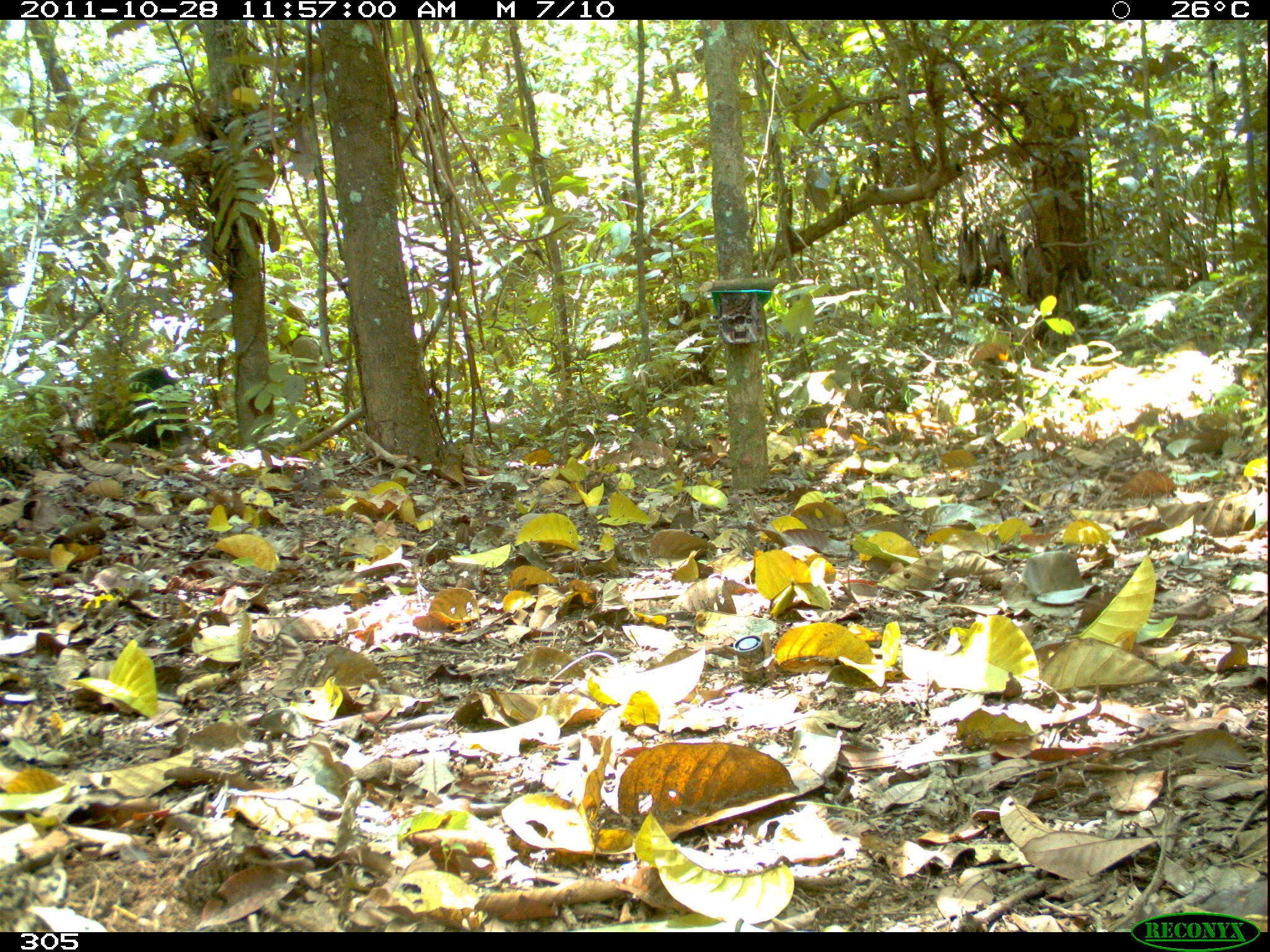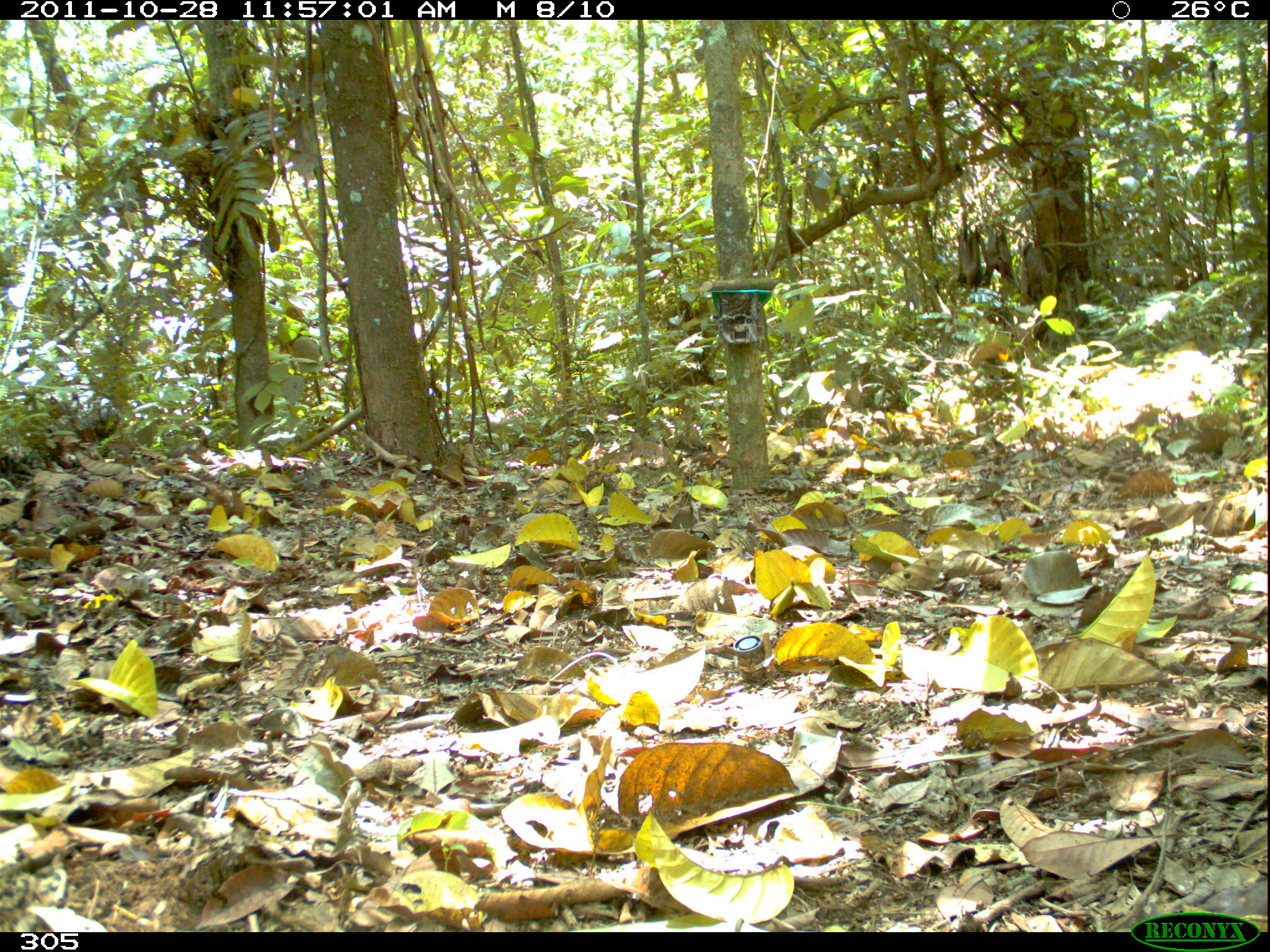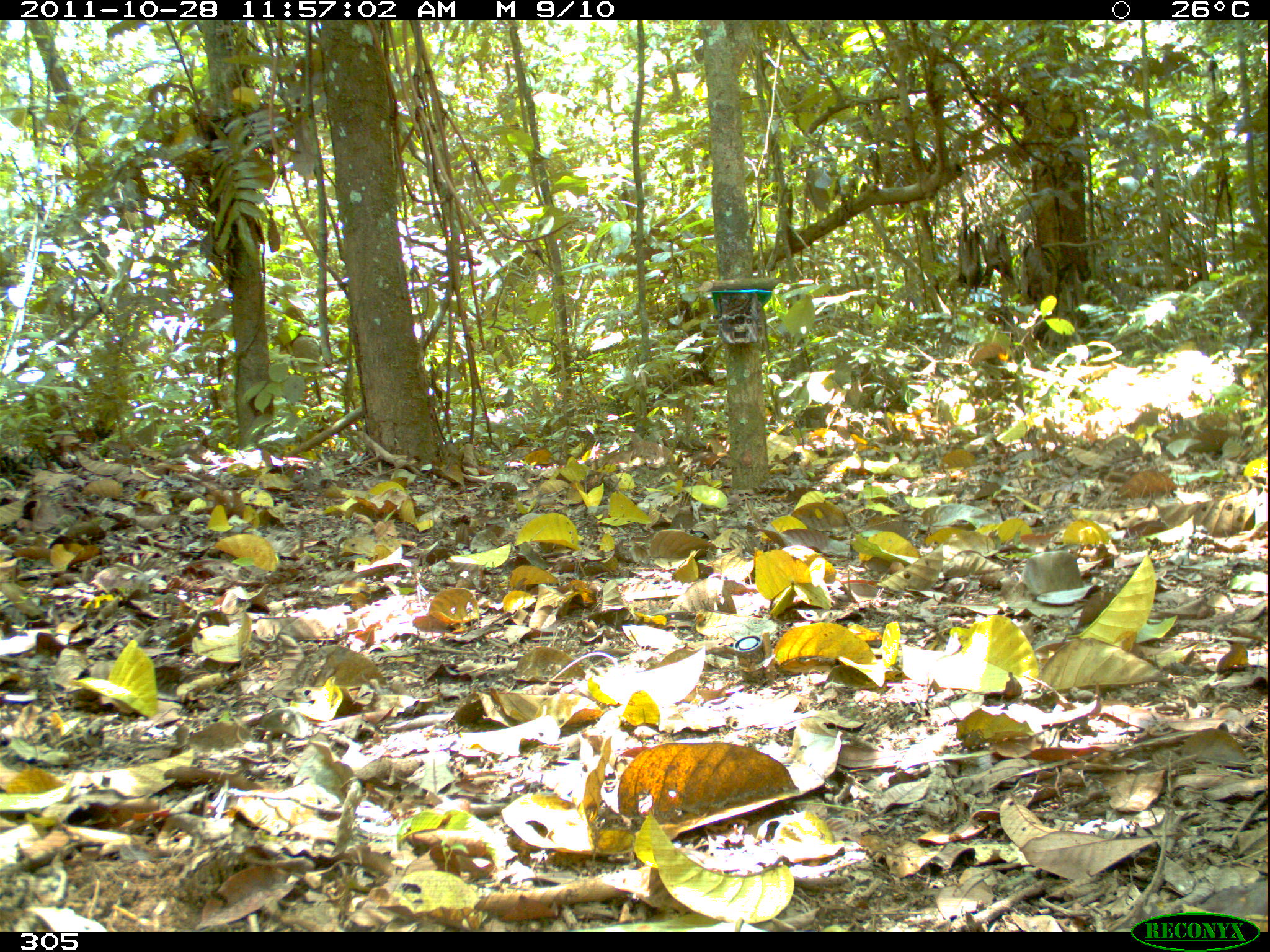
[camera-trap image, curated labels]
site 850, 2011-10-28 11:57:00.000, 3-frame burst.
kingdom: Animalia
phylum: Chordata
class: Mammalia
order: Artiodactyla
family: Tayassuidae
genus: Pecari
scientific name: Pecari tajacu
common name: collared peccary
Pecari tajacu (collared peccary).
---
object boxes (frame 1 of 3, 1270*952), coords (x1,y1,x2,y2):
pecari tajacu: (94,365,195,452)